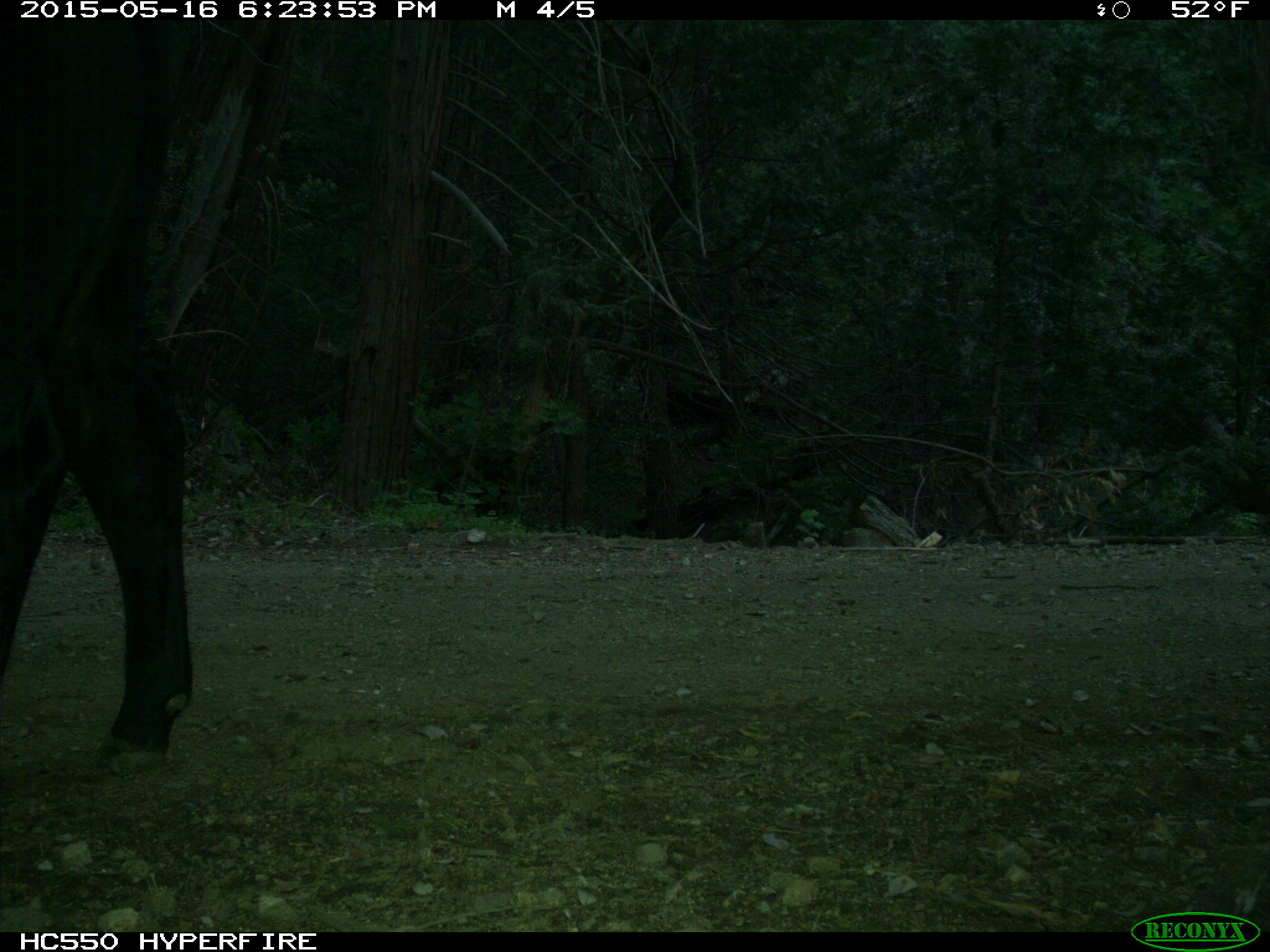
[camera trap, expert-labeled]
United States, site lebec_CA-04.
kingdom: Animalia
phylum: Chordata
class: Mammalia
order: Artiodactyla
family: Bovidae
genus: Bos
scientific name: Bos taurus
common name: domestic cow